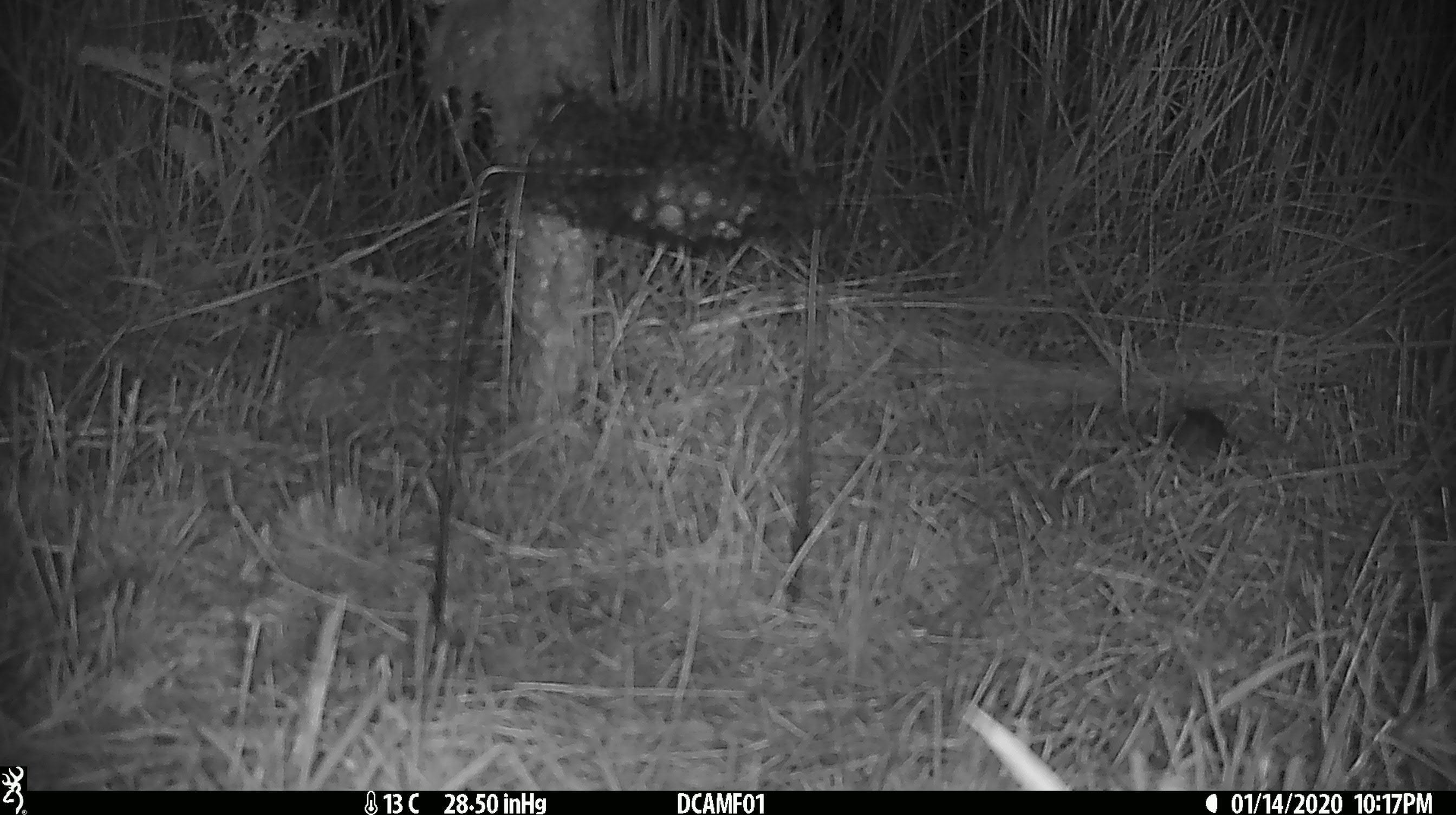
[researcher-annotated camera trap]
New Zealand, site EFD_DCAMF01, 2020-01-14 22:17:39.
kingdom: Animalia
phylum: Chordata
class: Mammalia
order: Rodentia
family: Muridae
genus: Mus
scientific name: Mus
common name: mouse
Mouse (Mus).